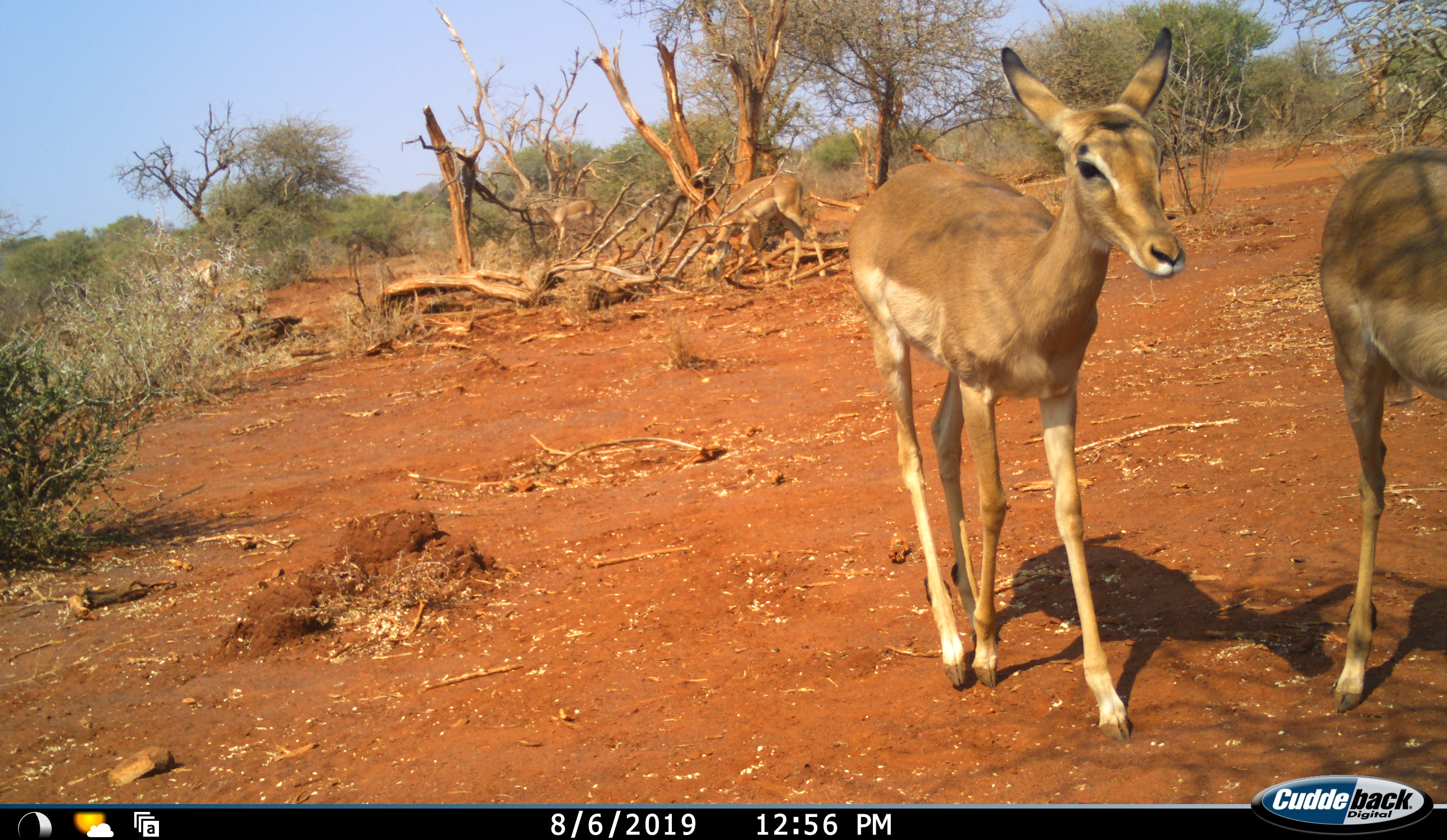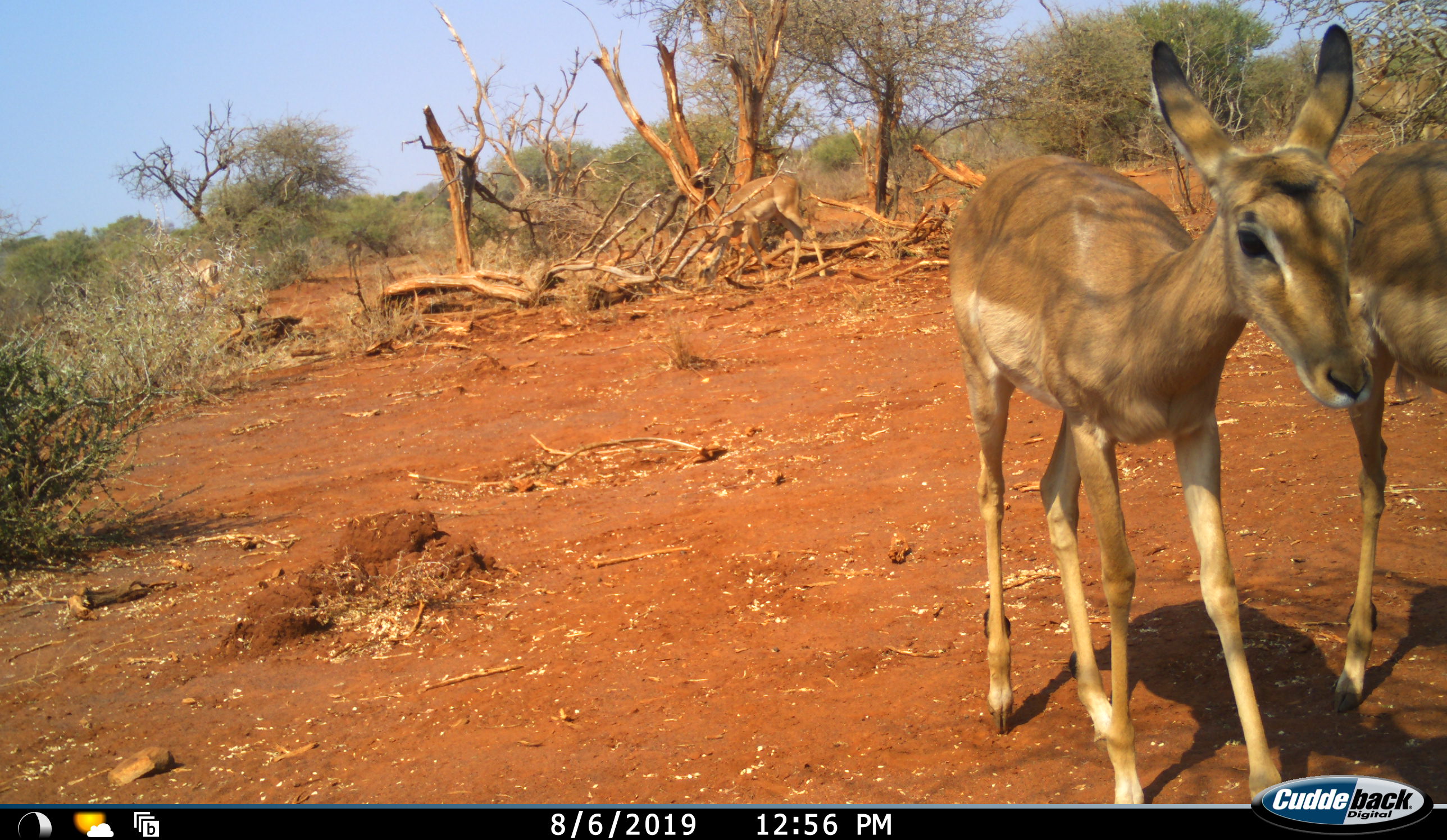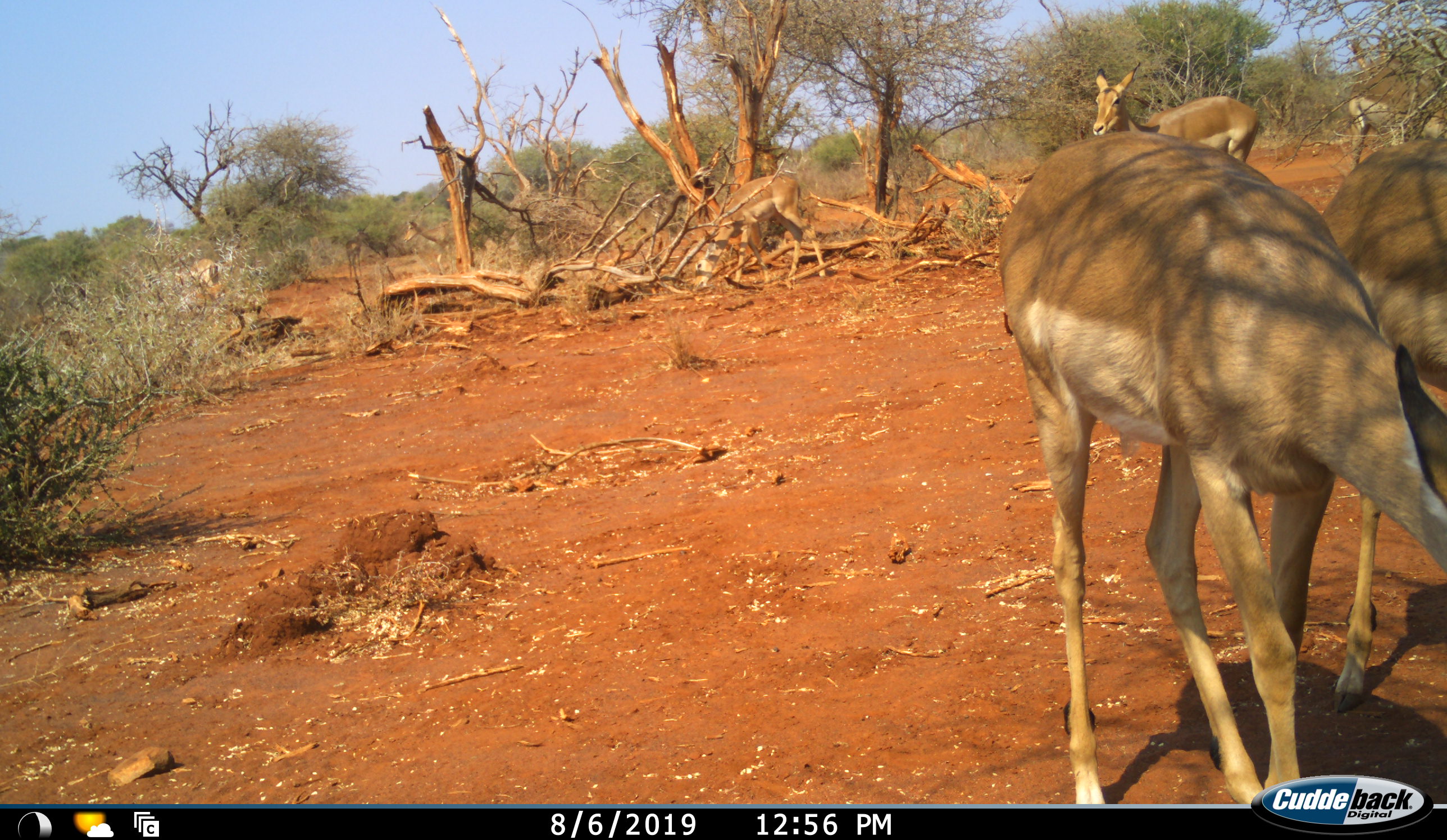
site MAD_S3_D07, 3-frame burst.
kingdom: Animalia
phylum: Chordata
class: Mammalia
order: Artiodactyla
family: Bovidae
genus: Aepyceros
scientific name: Aepyceros melampus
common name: impala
Impala (Aepyceros melampus), count 7. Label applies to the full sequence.